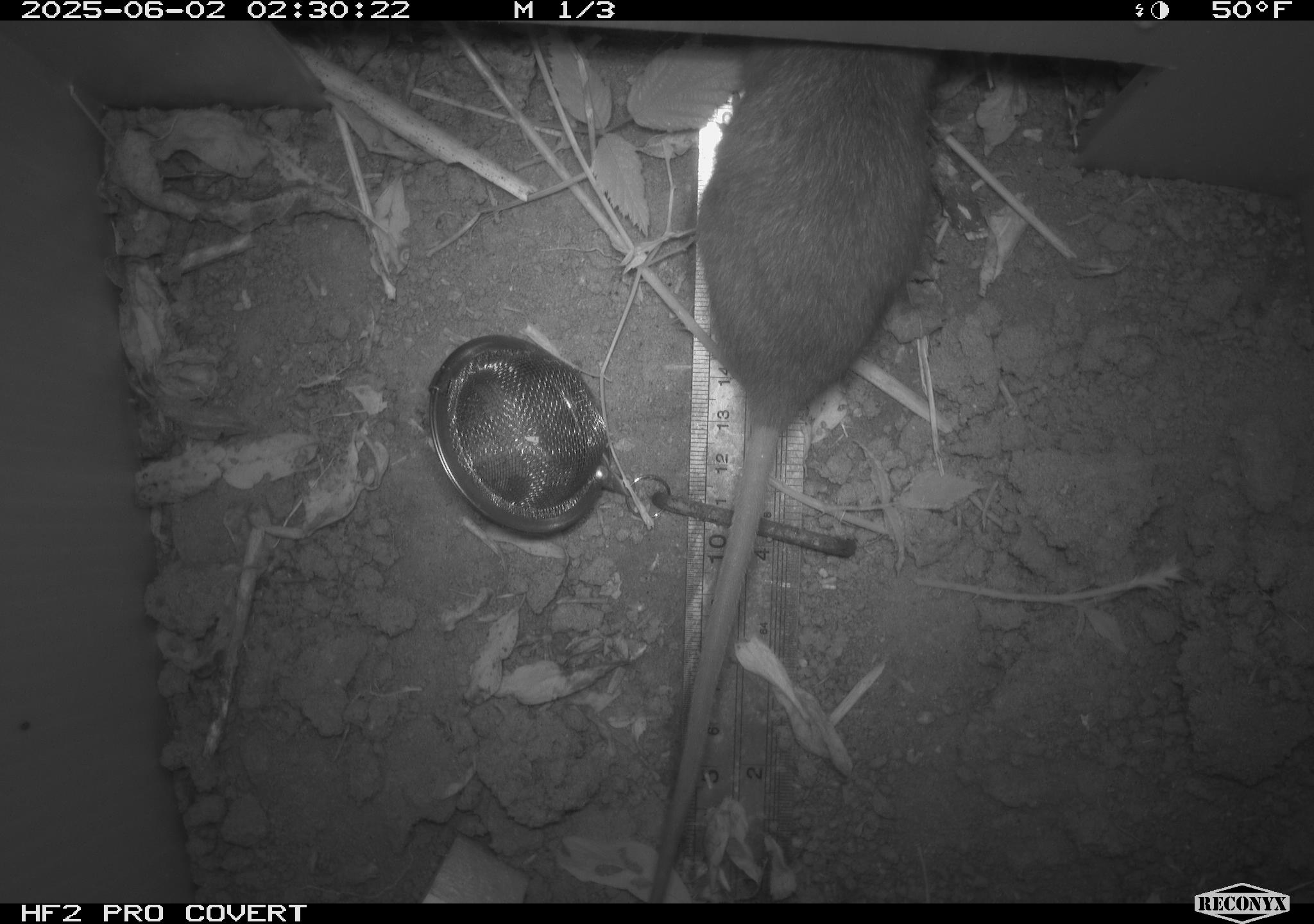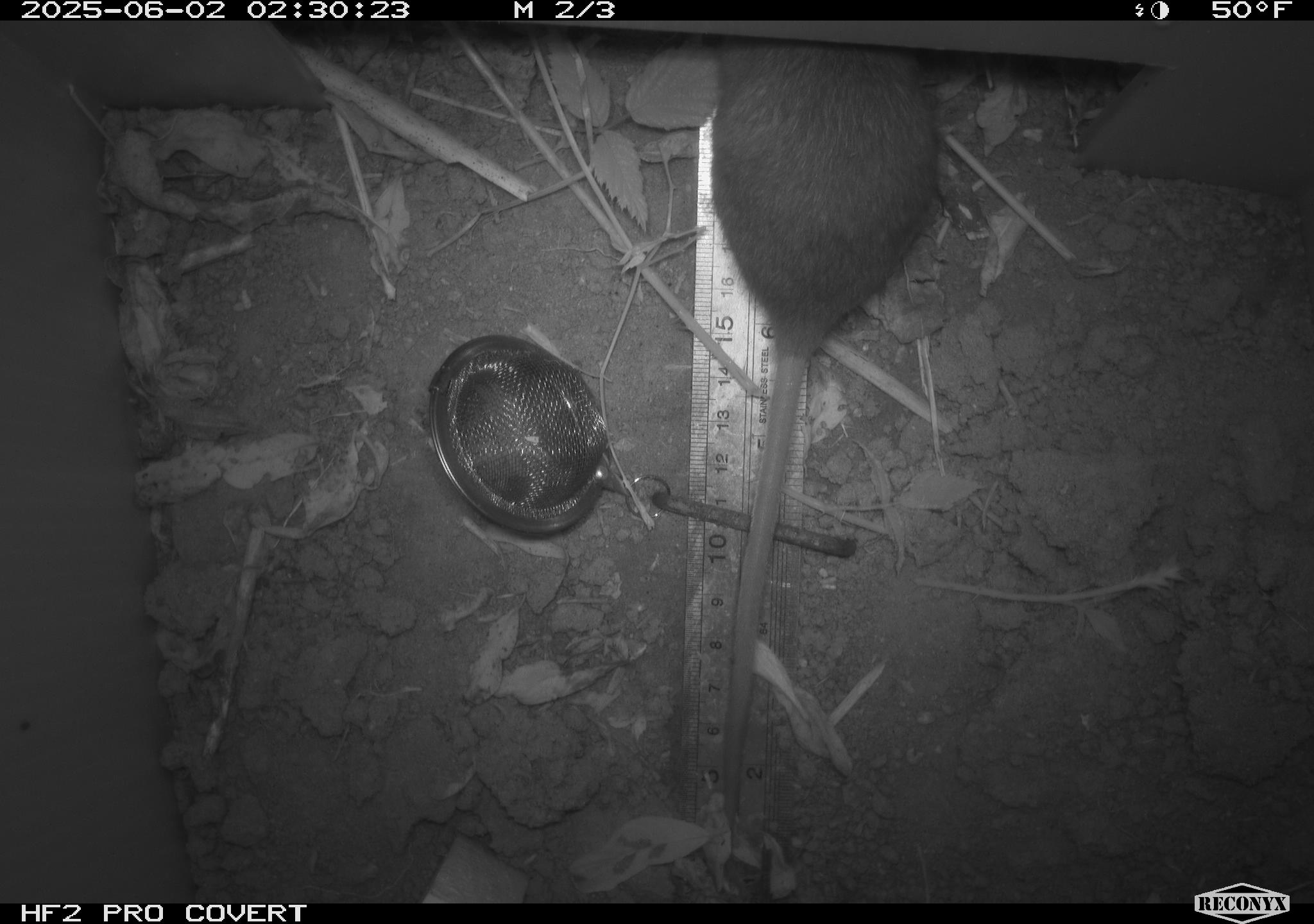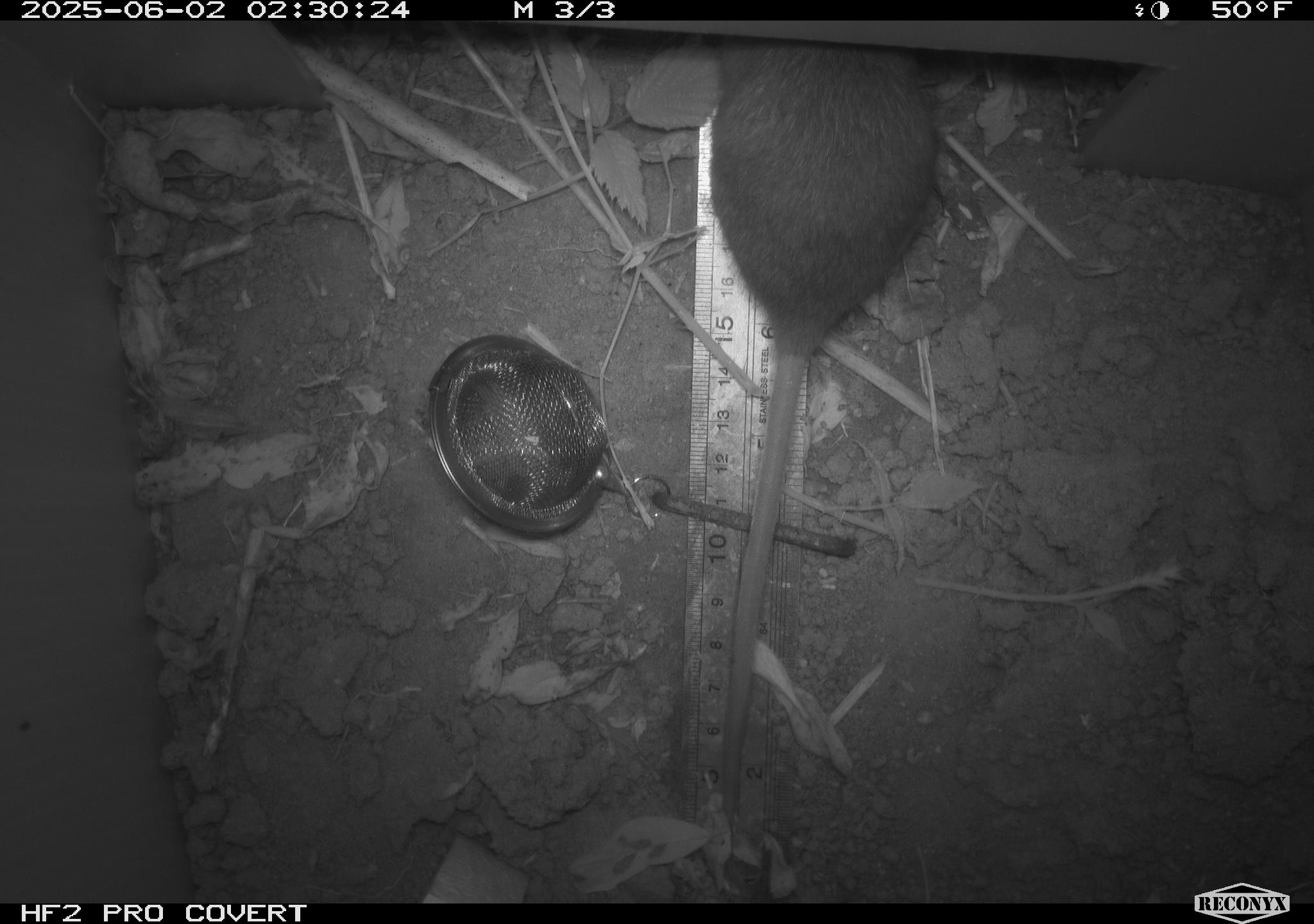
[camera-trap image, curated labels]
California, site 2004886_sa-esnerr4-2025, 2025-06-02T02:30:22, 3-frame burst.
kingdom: Animalia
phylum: Chordata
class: Mammalia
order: Rodentia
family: Muridae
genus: Rattus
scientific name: Rattus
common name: rat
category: rattus species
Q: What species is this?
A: Rattus species (rat) (Rattus).